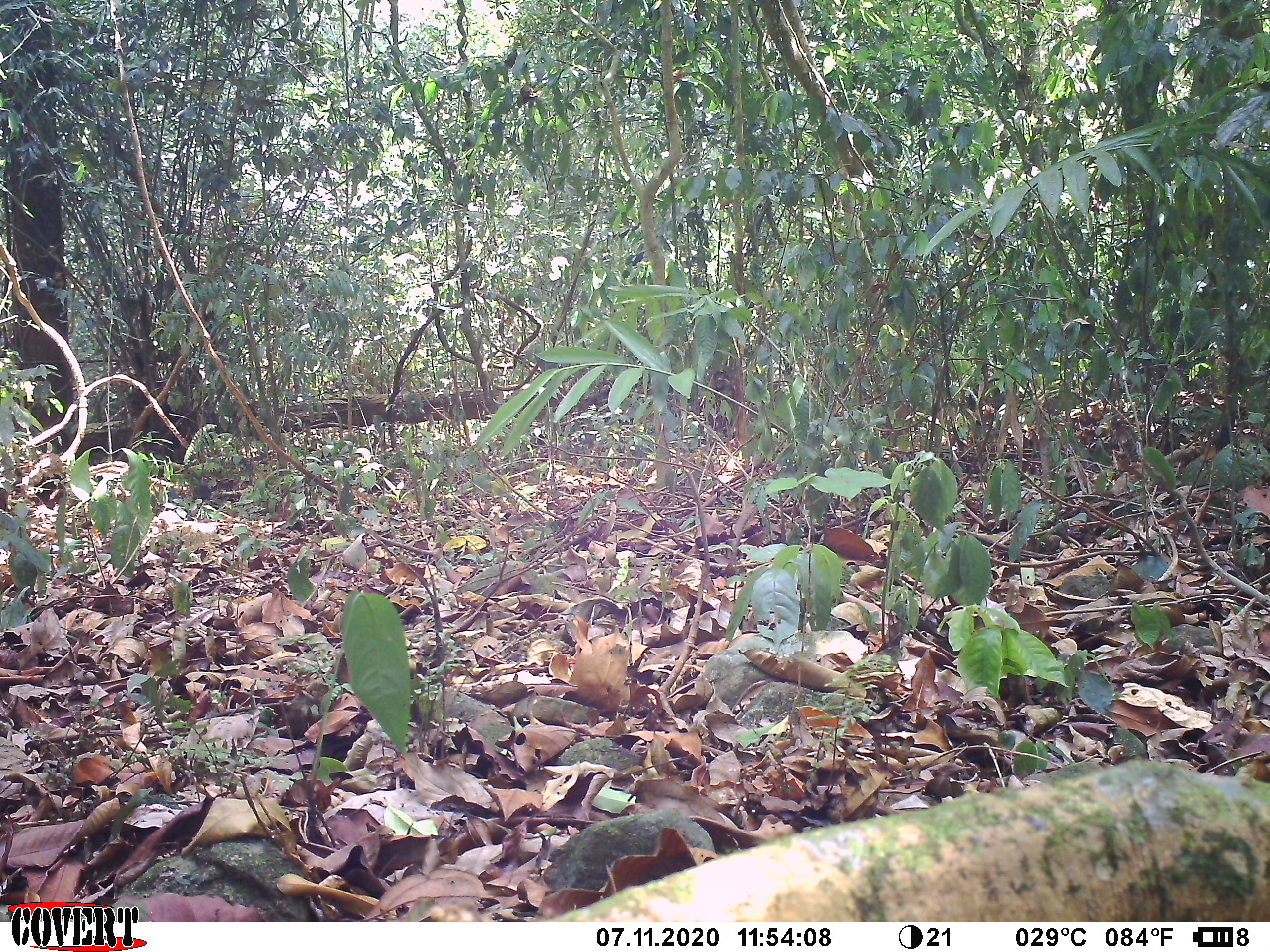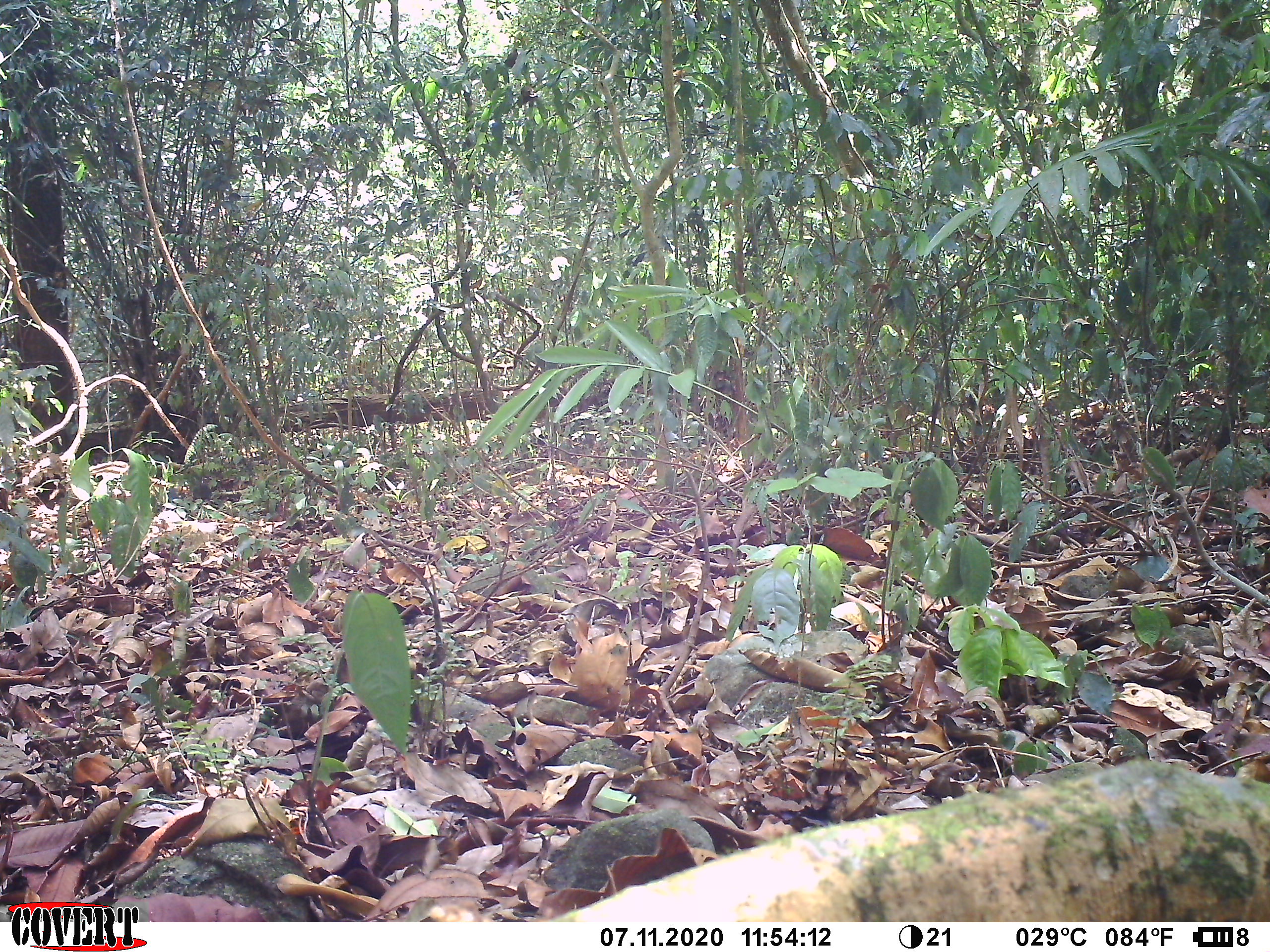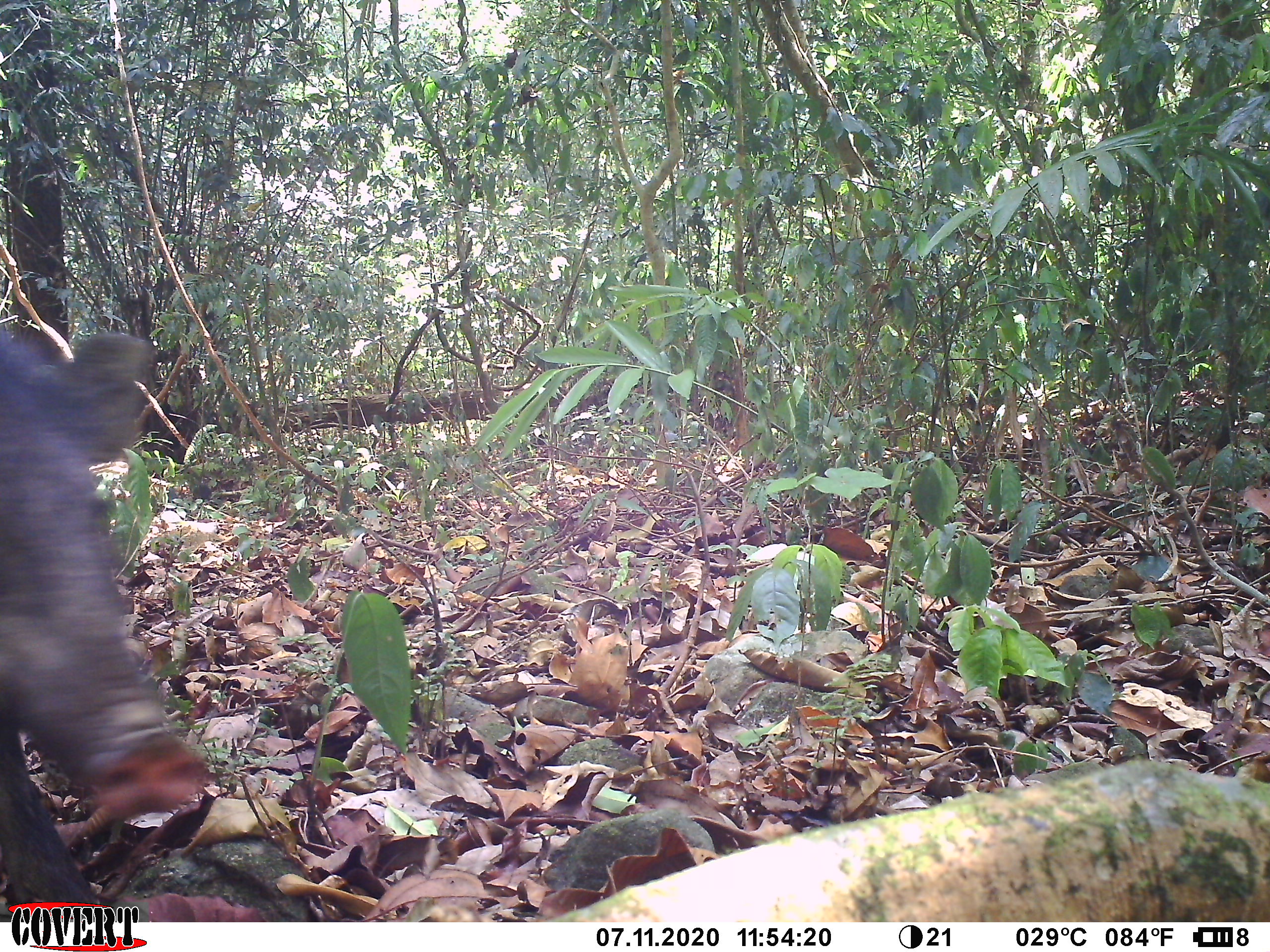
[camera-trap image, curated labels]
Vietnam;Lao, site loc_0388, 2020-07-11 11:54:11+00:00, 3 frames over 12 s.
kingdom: Animalia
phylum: Chordata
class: Mammalia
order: Artiodactyla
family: Suidae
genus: Sus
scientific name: Sus scrofa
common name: eurasian wild pig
Eurasian wild pig (Sus scrofa). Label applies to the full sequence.